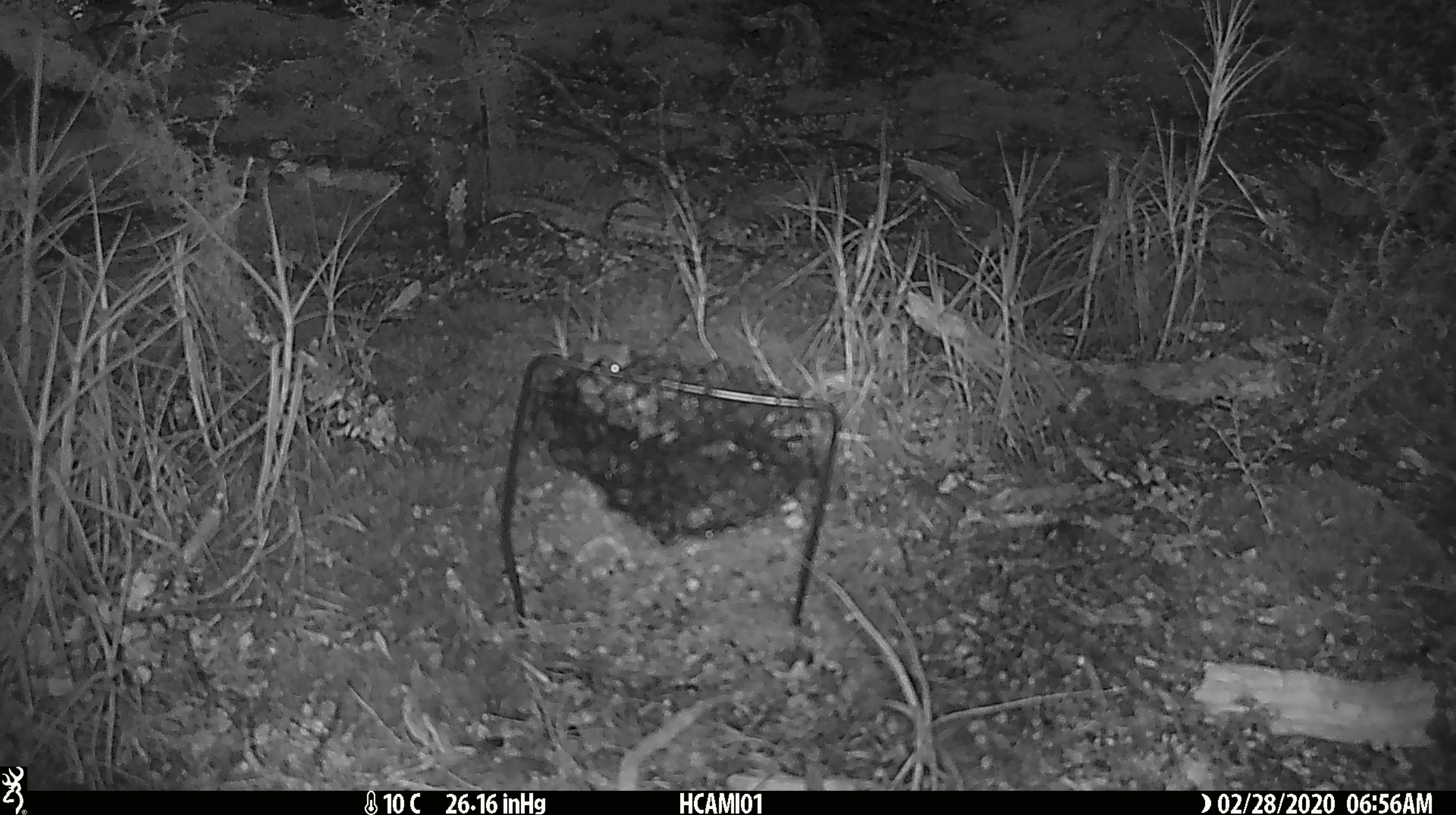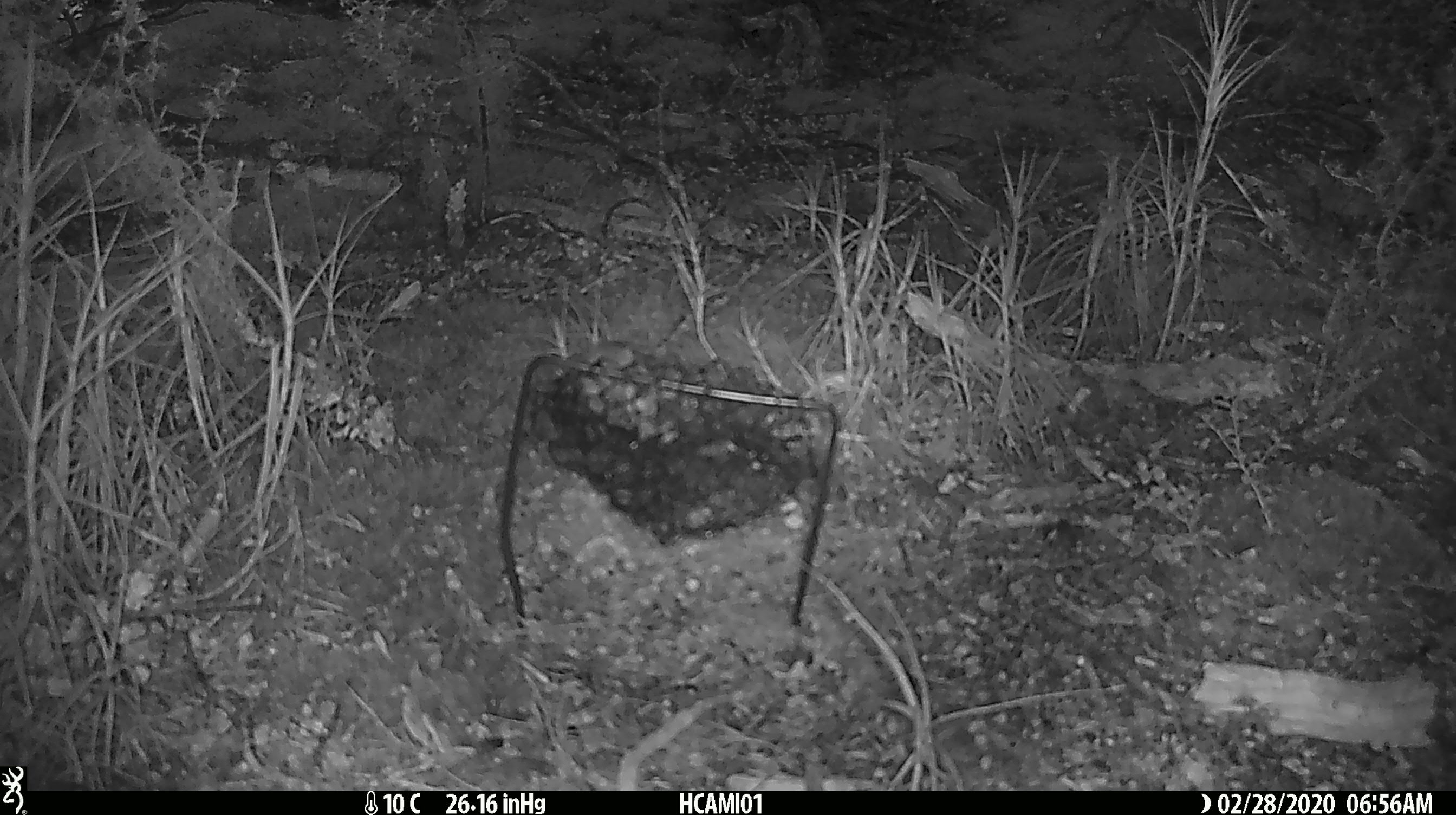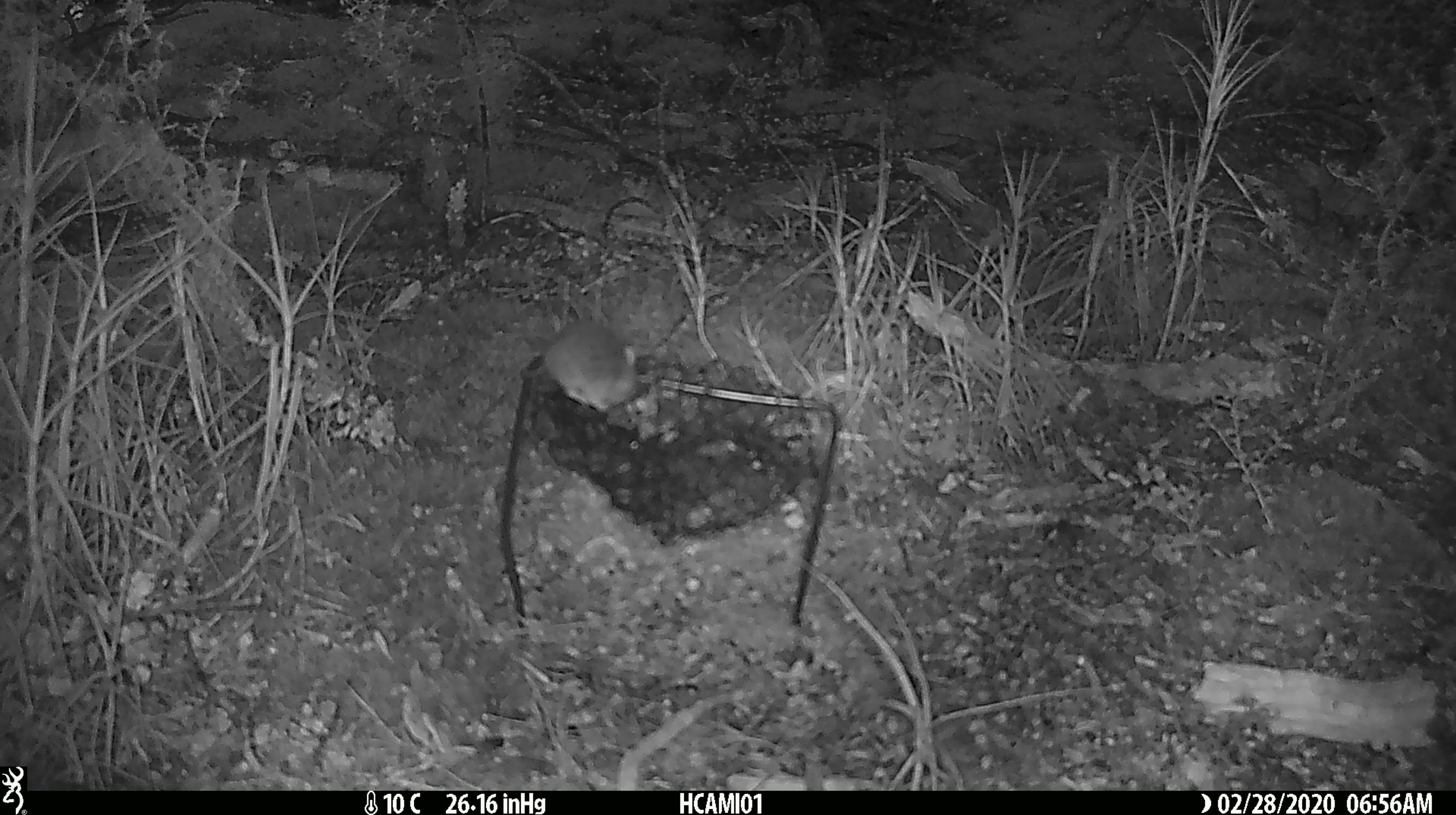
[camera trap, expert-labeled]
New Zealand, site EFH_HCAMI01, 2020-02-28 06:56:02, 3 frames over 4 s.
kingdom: Animalia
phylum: Chordata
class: Mammalia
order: Rodentia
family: Muridae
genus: Mus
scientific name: Mus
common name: mouse